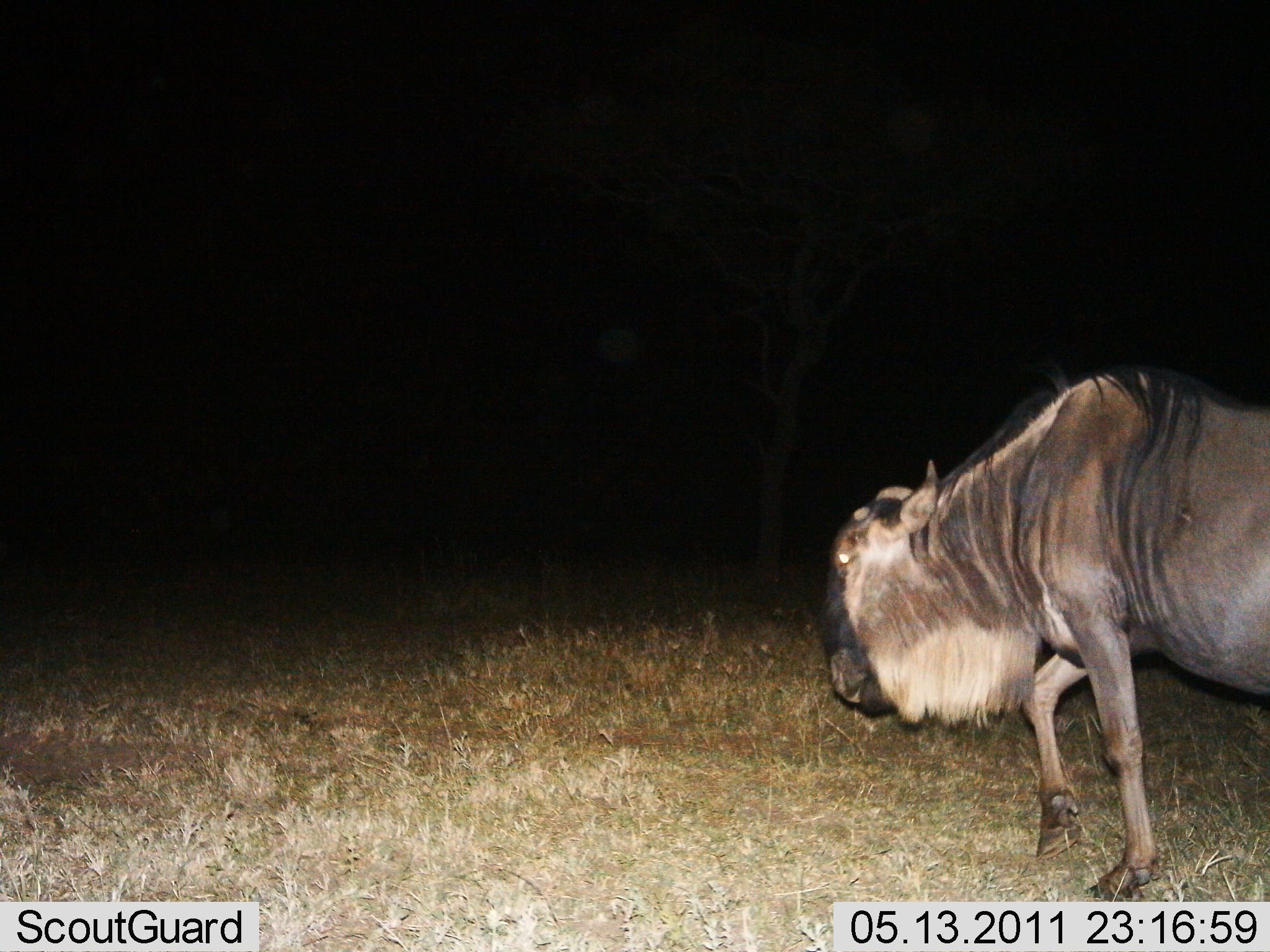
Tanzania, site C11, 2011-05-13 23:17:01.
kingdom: Animalia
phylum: Chordata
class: Mammalia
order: Artiodactyla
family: Bovidae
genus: Connochaetes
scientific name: Connochaetes taurinus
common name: blue wildebeest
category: wildebeest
Wildebeest (blue wildebeest) (Connochaetes taurinus), count 1. Behavior (volunteer vote fractions): standing 0%, resting 0%, moving 100%, interacting 0%. Young present (vote fraction): 0%. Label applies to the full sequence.